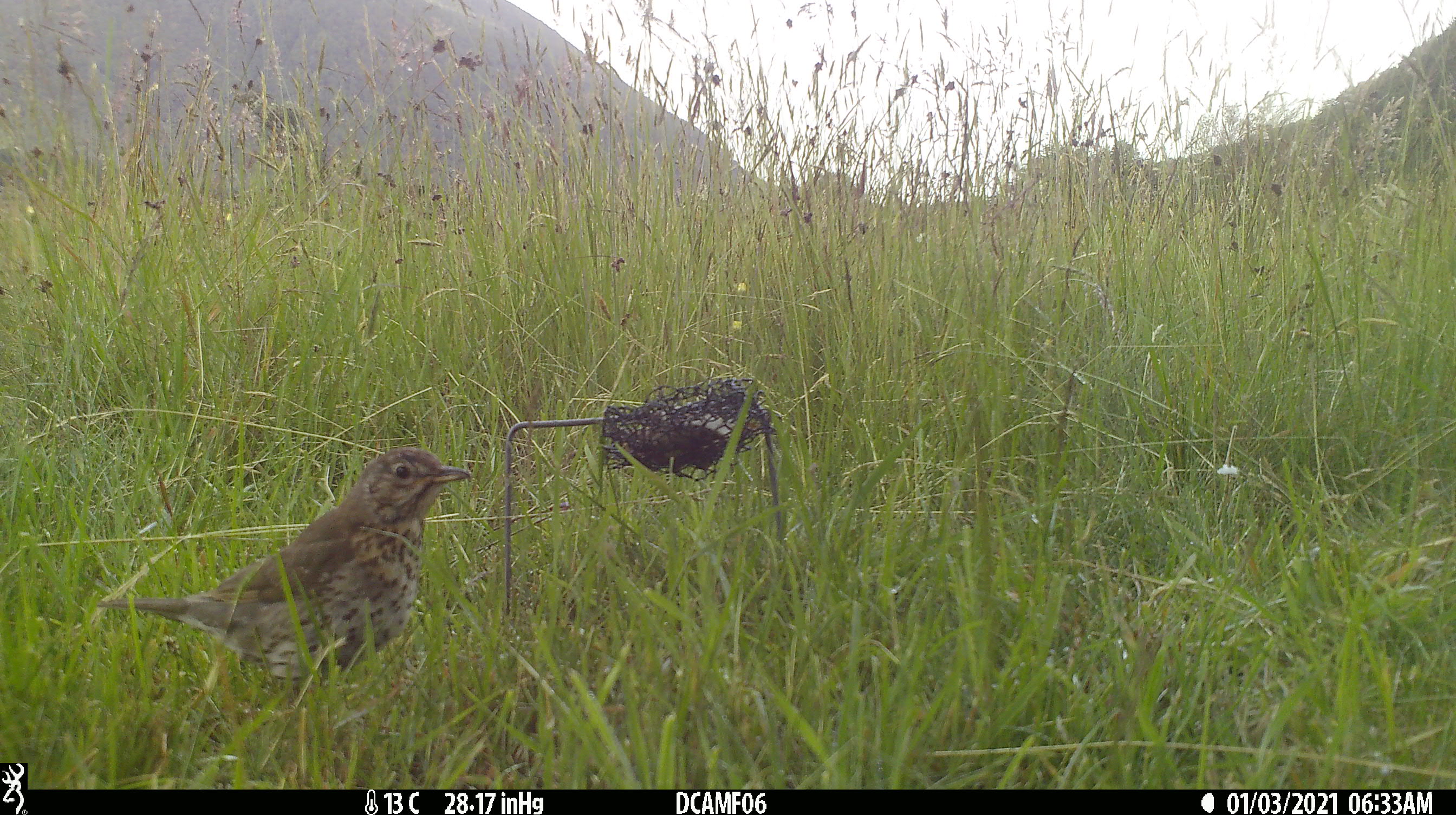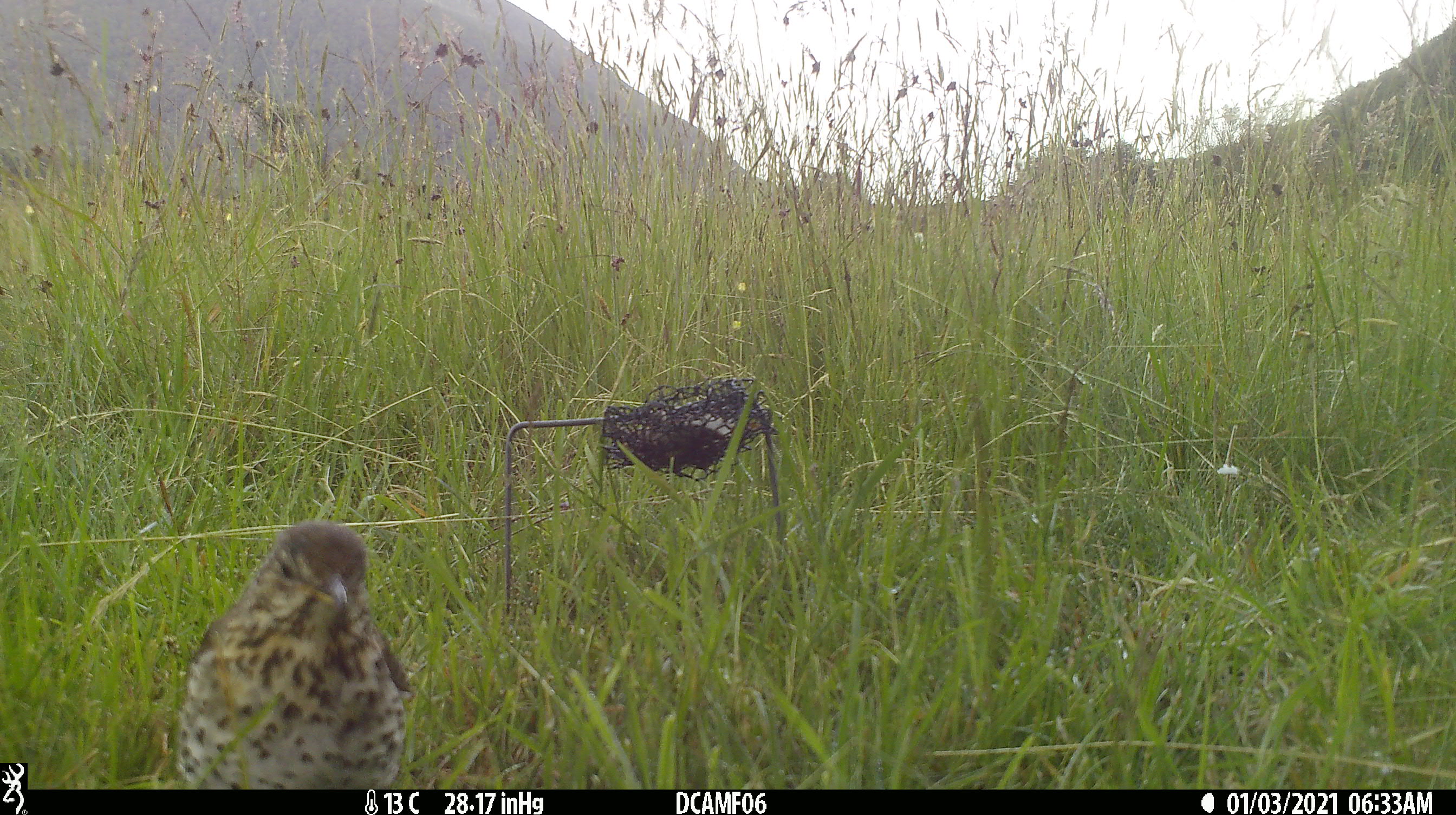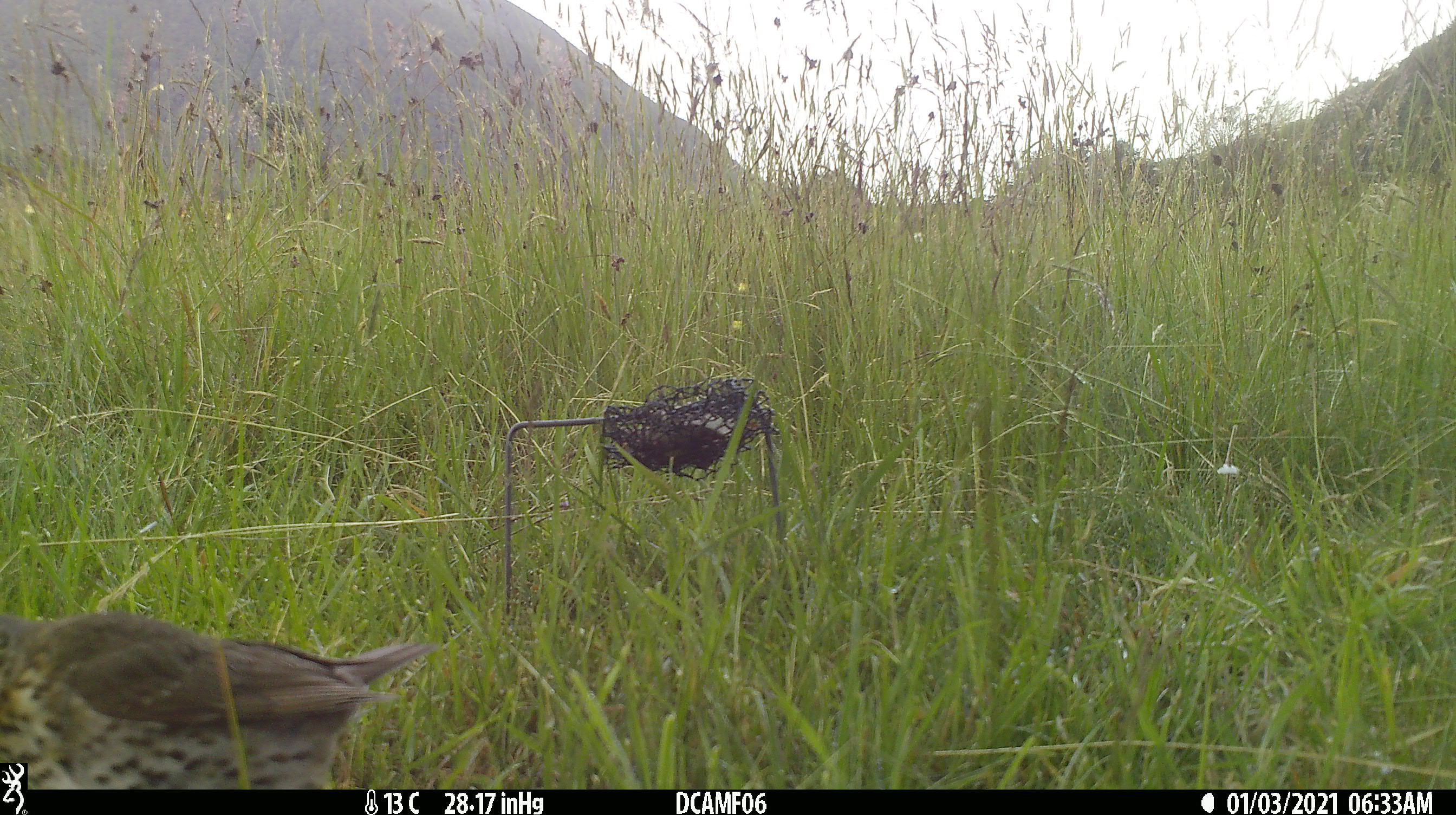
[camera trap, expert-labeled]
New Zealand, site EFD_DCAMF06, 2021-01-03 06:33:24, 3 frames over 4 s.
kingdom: Animalia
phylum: Chordata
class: Aves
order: Passeriformes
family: Turdidae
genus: Turdus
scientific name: Turdus philomelos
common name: song thrush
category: thrush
Thrush (song thrush) (Turdus philomelos).